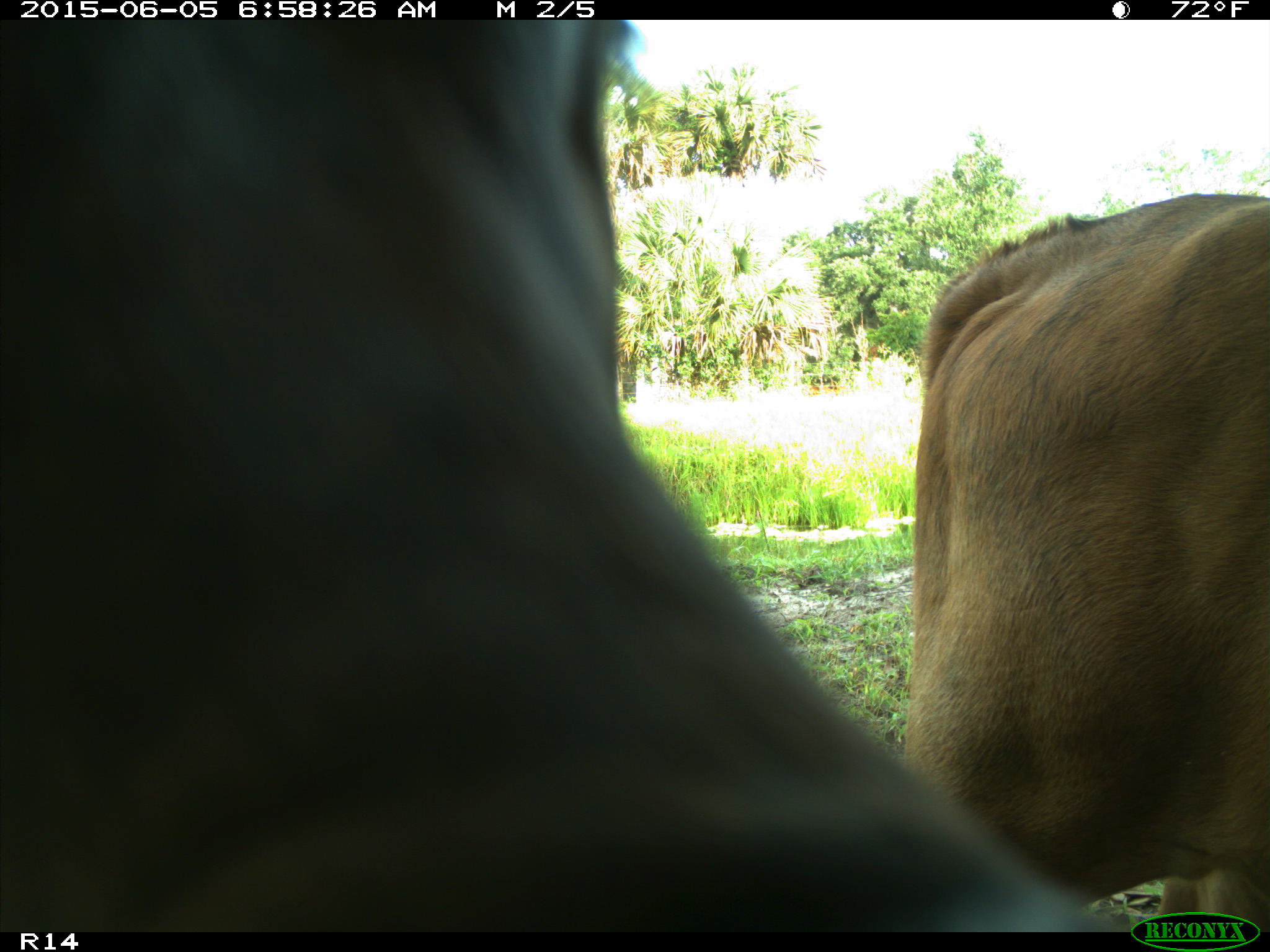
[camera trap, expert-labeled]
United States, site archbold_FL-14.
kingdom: Animalia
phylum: Chordata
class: Mammalia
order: Artiodactyla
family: Bovidae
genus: Bos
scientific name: Bos taurus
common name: domestic cow